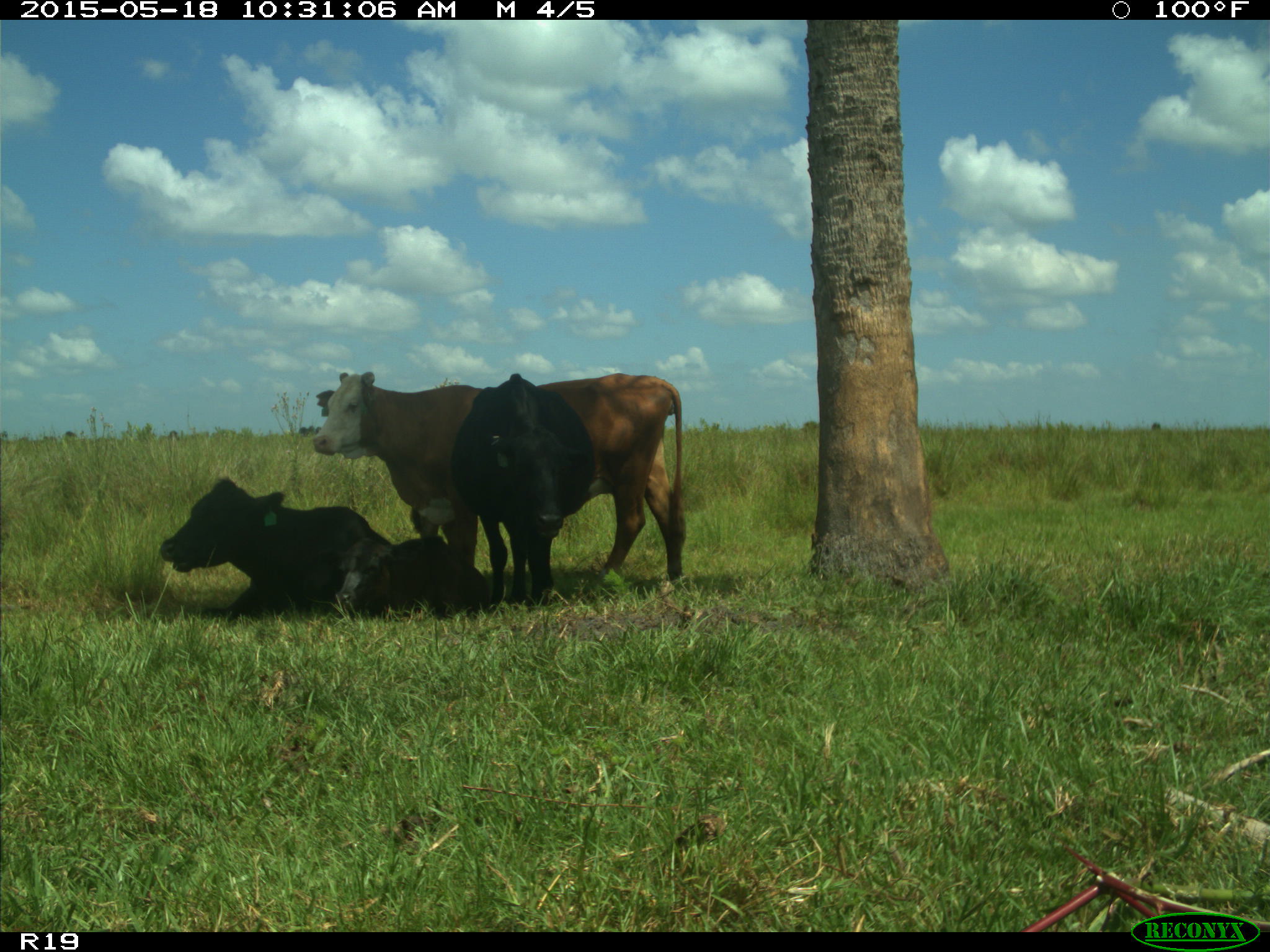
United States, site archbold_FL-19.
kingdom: Animalia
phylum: Chordata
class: Mammalia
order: Artiodactyla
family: Bovidae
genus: Bos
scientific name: Bos taurus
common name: domestic cow